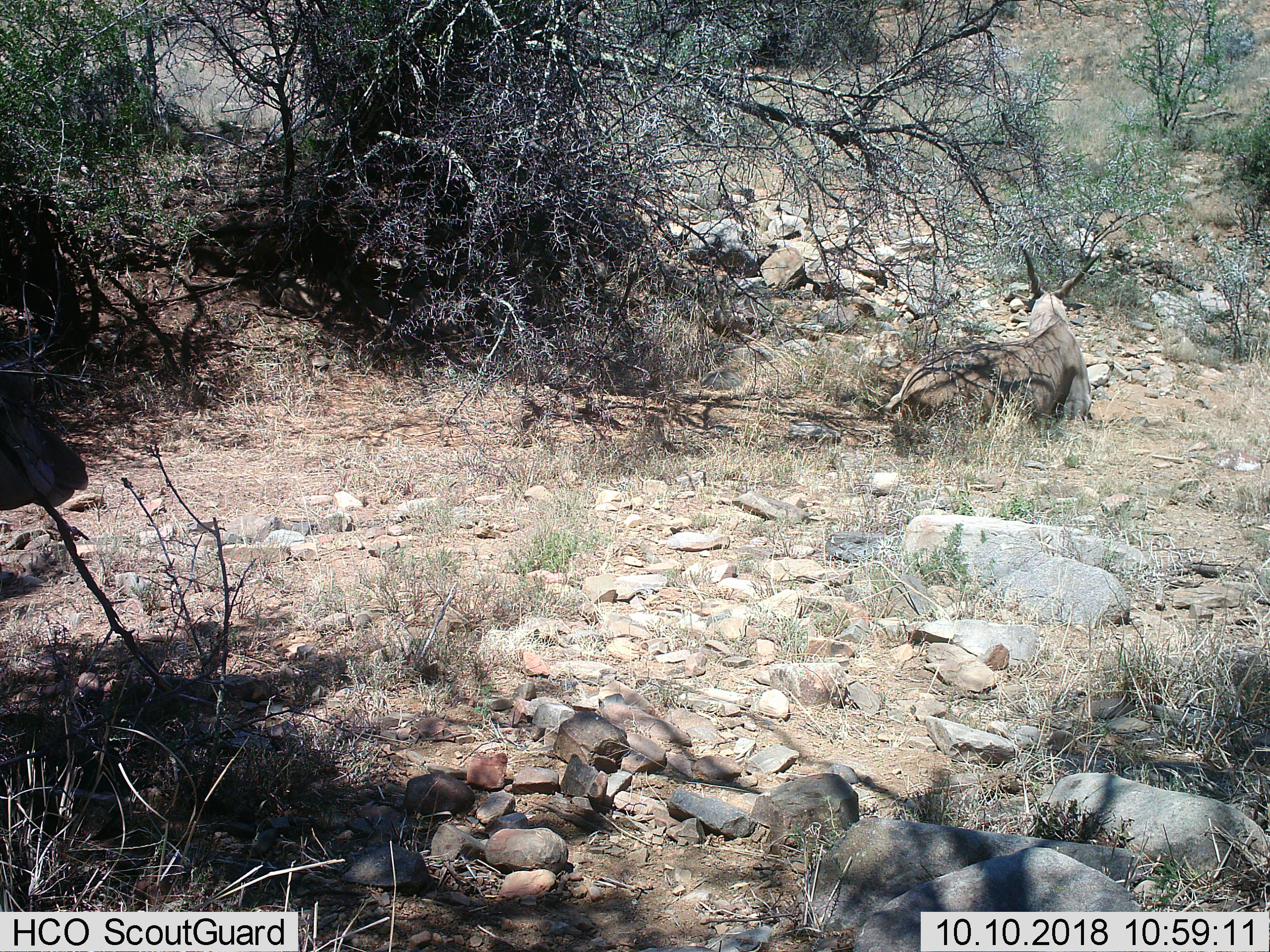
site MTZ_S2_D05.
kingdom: Animalia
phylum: Chordata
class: Mammalia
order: Artiodactyla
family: Bovidae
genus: Tragelaphus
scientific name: Tragelaphus oryx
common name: eland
Eland (Tragelaphus oryx), count 1. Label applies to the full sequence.